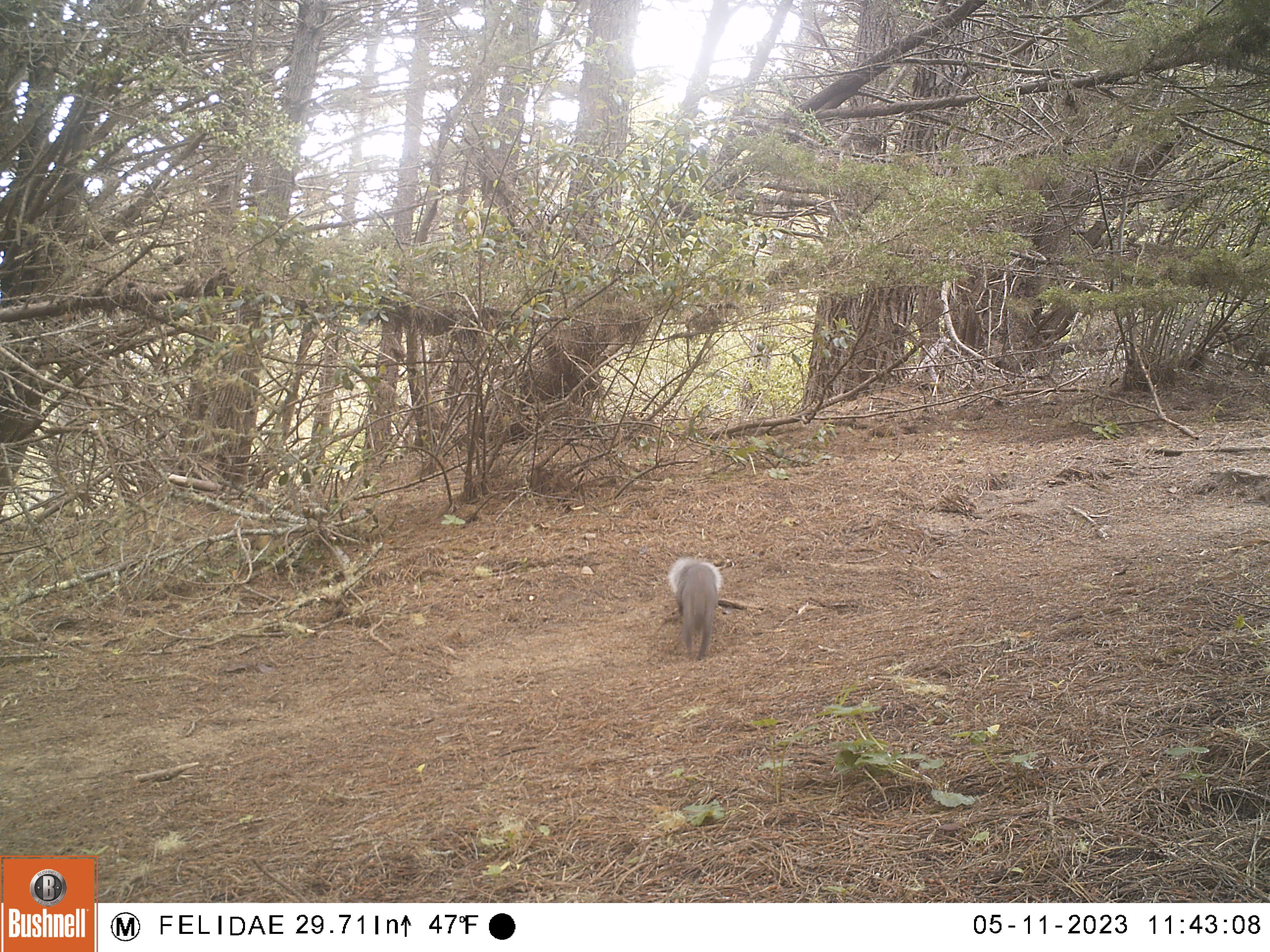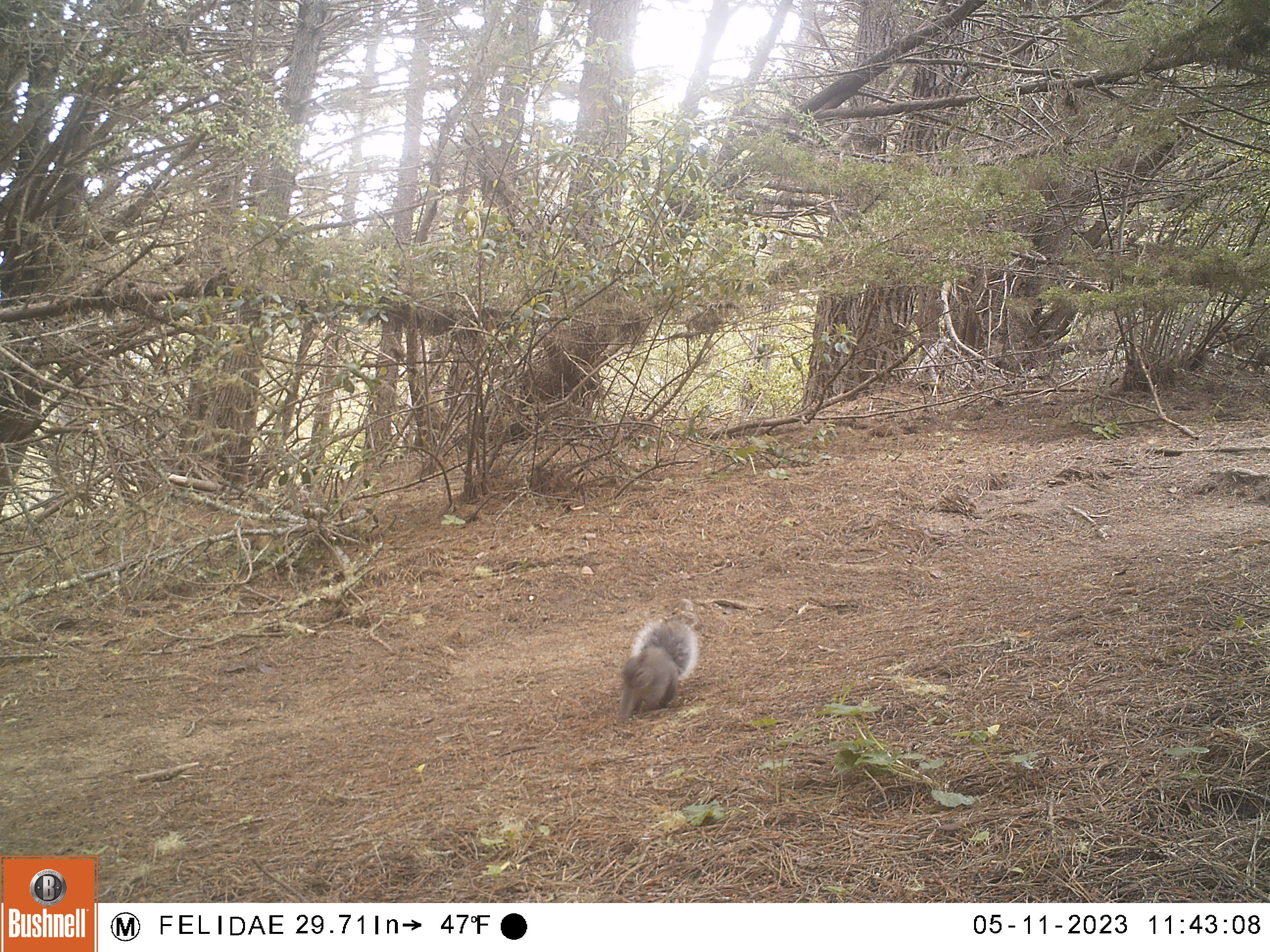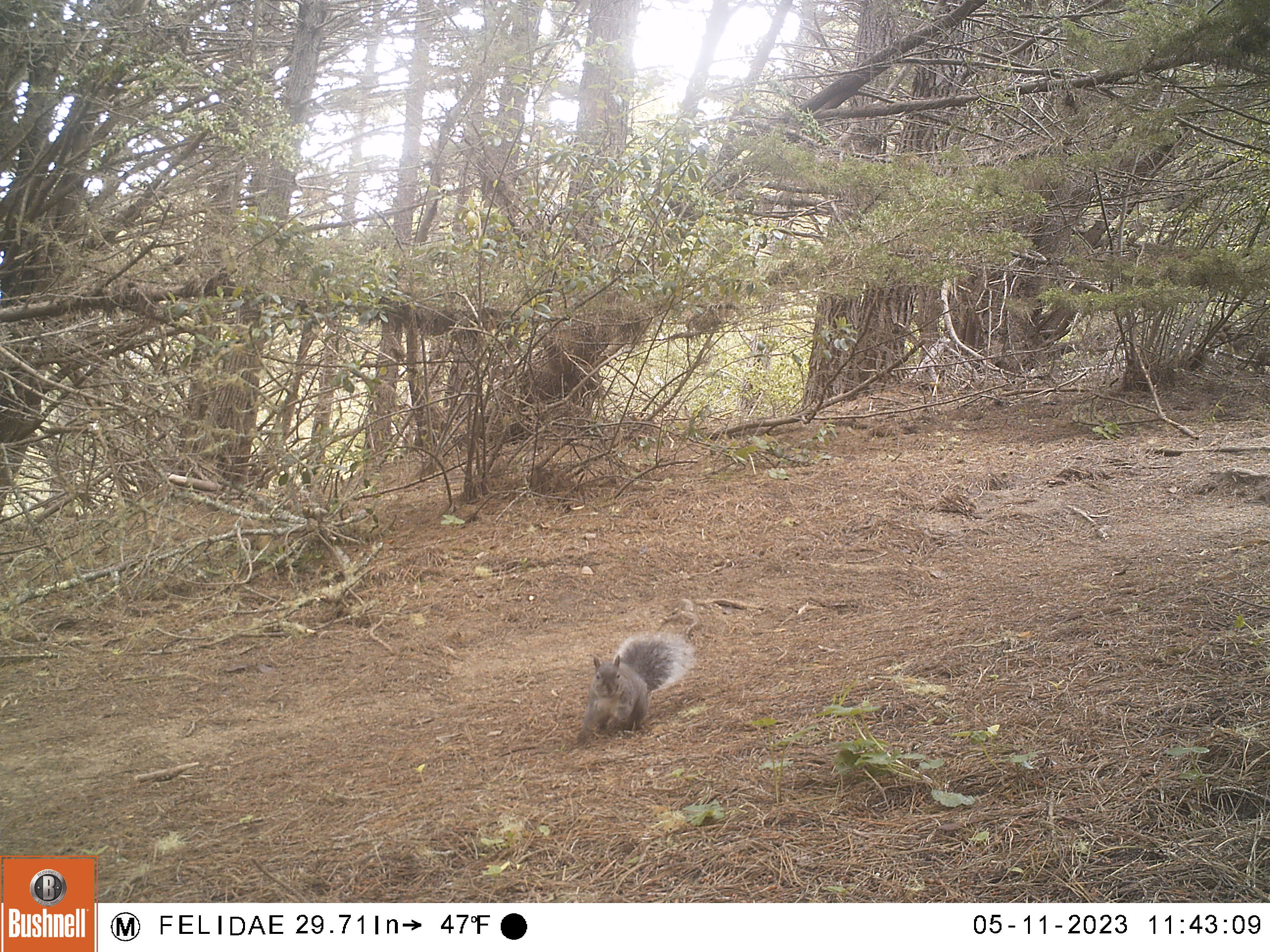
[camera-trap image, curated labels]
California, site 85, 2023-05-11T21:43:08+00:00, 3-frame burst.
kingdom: Animalia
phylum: Chordata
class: Mammalia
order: Rodentia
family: Sciuridae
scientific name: Sciuridae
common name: squirrel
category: unknown squirrel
Unknown squirrel (squirrel) (Sciuridae).